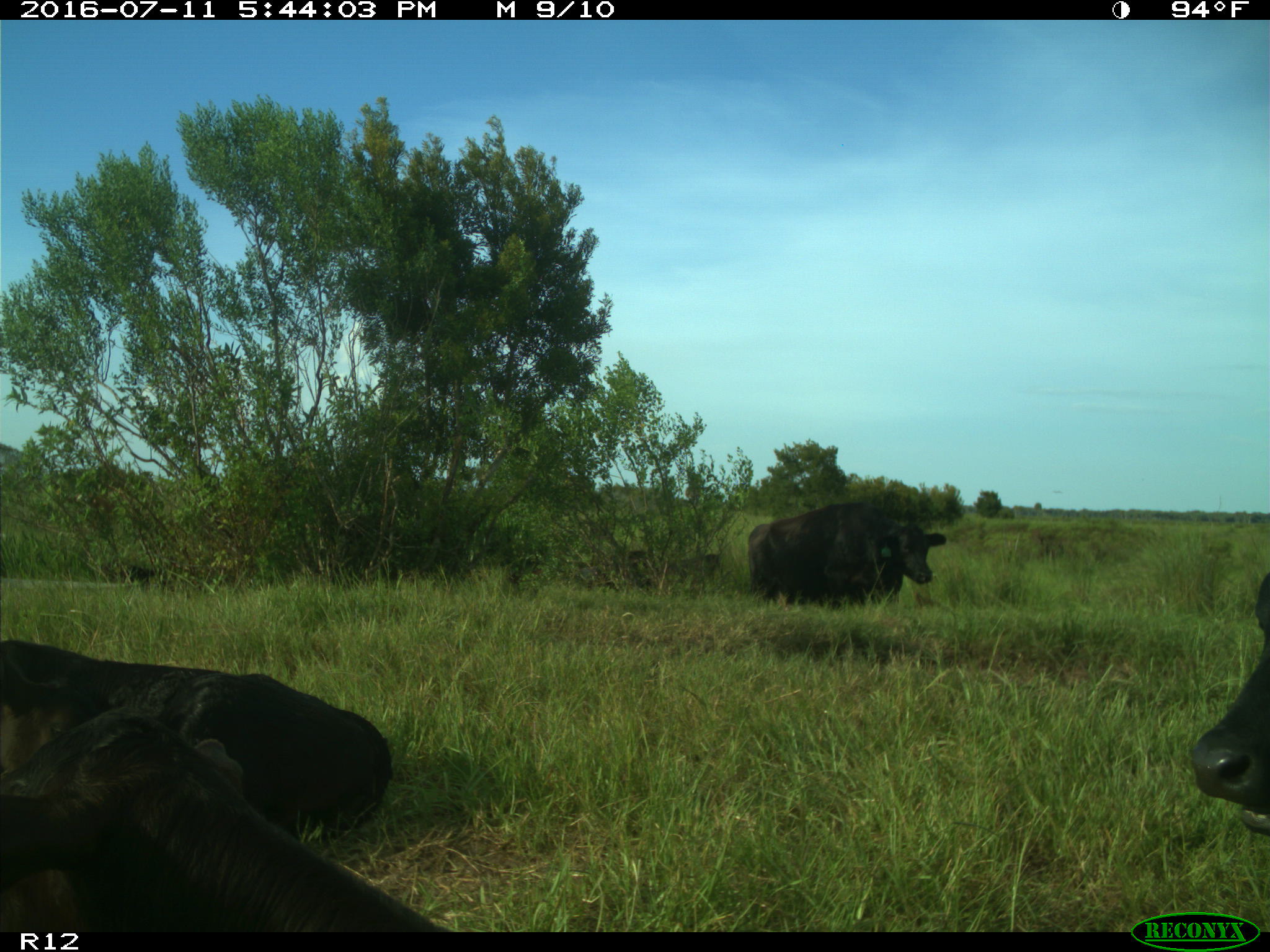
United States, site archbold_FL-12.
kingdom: Animalia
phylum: Chordata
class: Mammalia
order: Artiodactyla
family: Bovidae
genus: Bos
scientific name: Bos taurus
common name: domestic cow